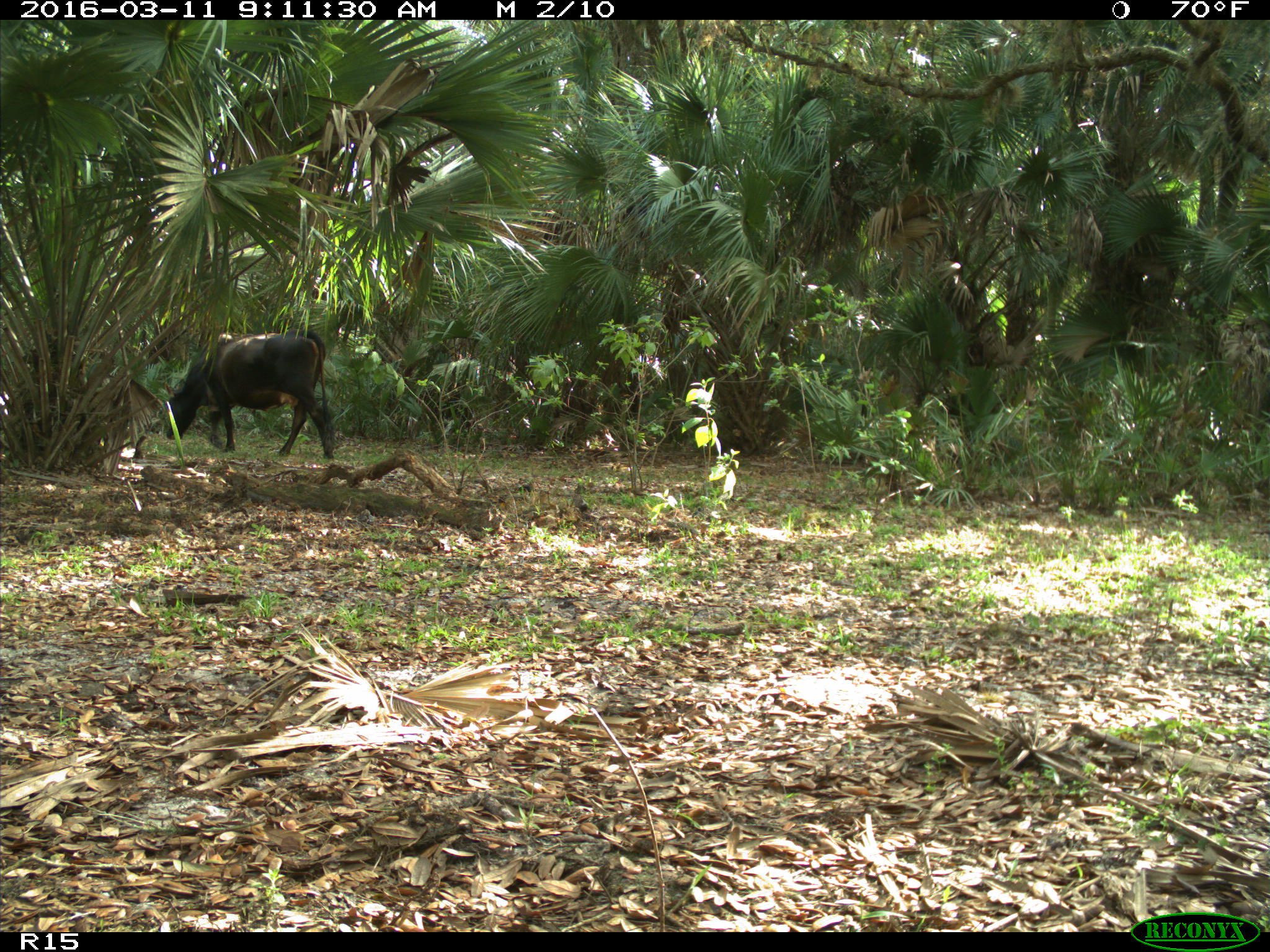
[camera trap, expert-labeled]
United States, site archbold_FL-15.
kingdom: Animalia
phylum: Chordata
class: Mammalia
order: Artiodactyla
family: Bovidae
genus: Bos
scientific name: Bos taurus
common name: domestic cow